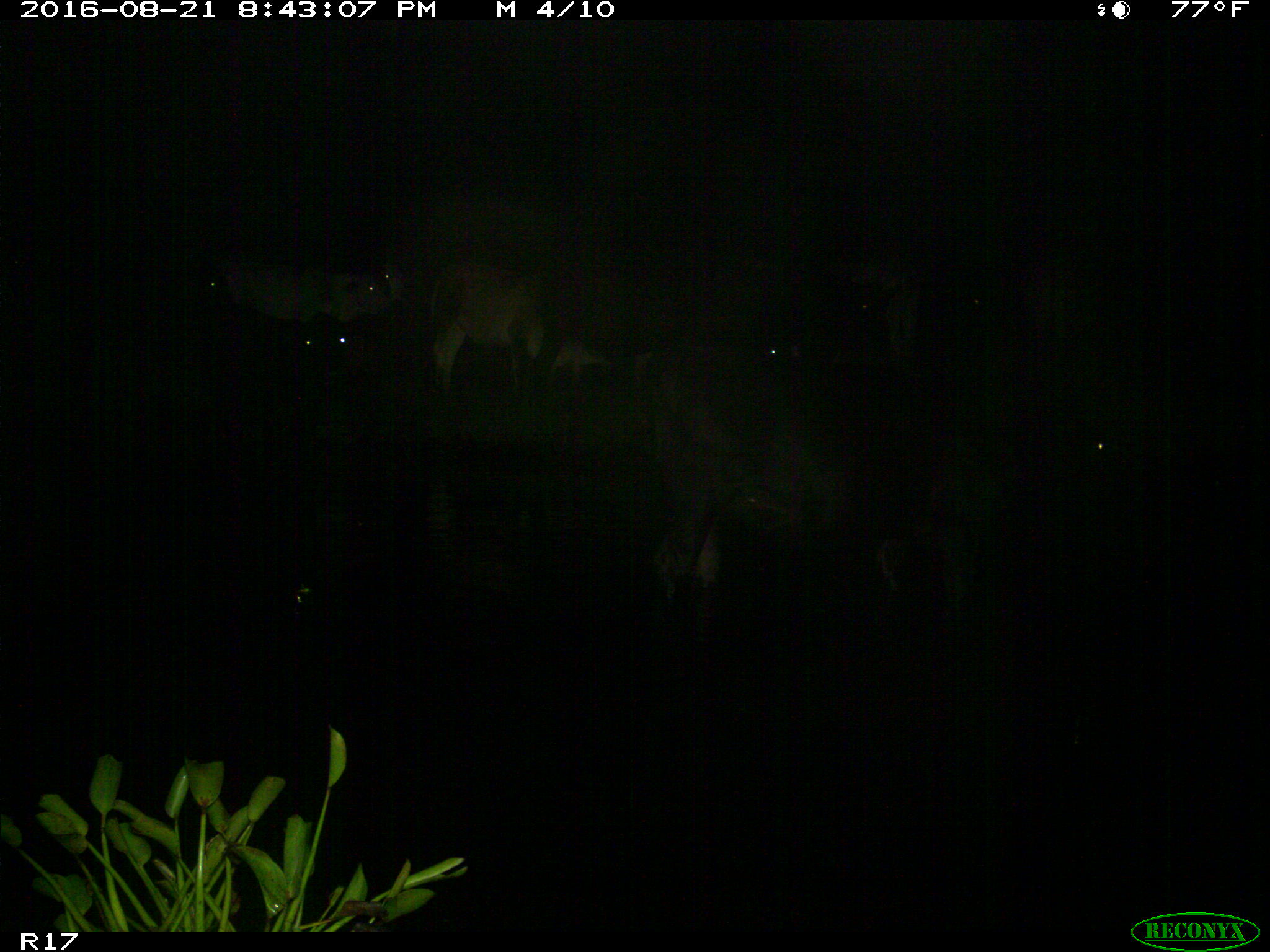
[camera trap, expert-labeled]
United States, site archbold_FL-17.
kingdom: Animalia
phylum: Chordata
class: Mammalia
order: Artiodactyla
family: Bovidae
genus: Bos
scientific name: Bos taurus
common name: domestic cow